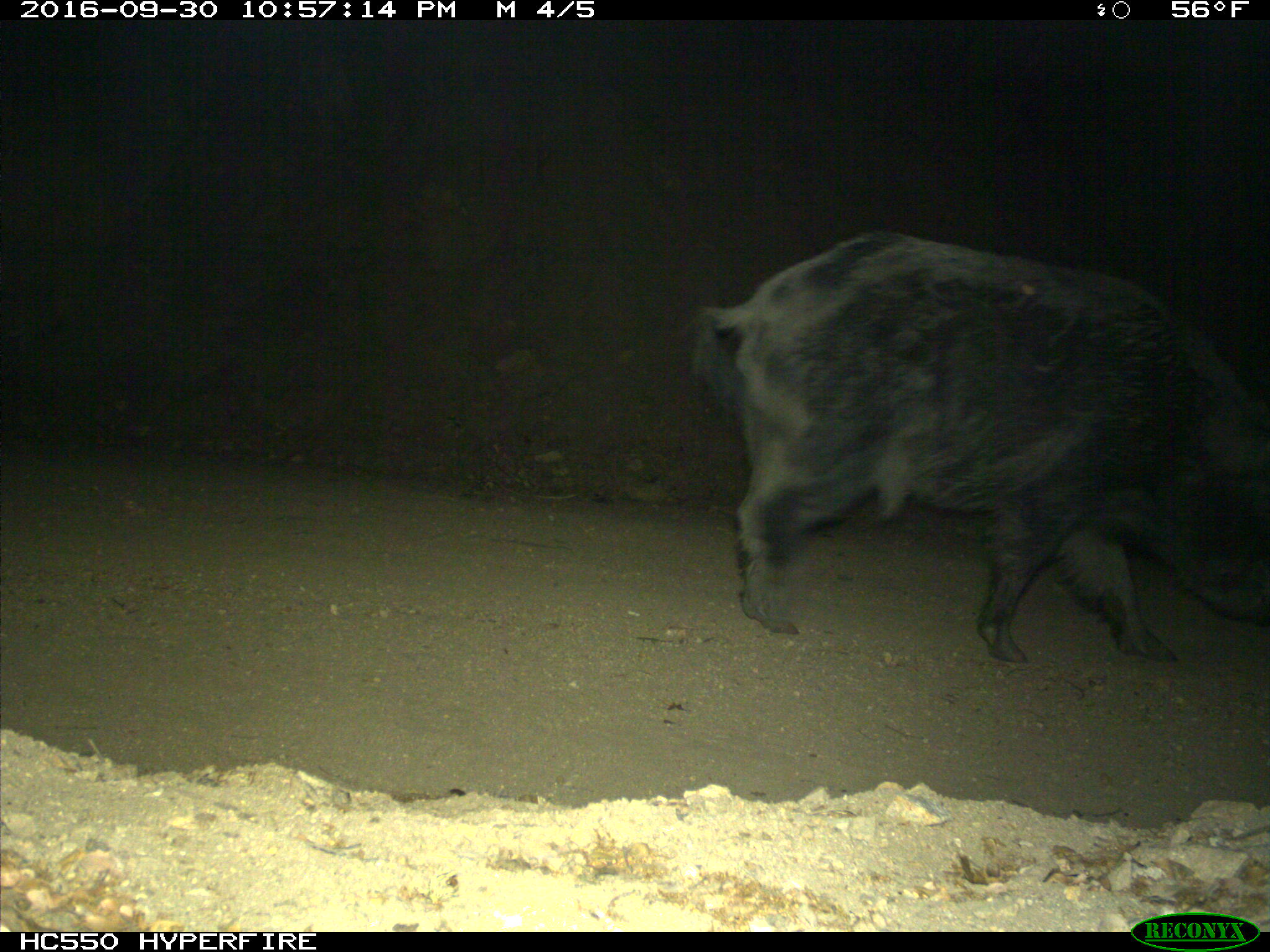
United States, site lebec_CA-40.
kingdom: Animalia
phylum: Chordata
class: Mammalia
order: Artiodactyla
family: Suidae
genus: Sus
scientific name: Sus scrofa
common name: wild boar